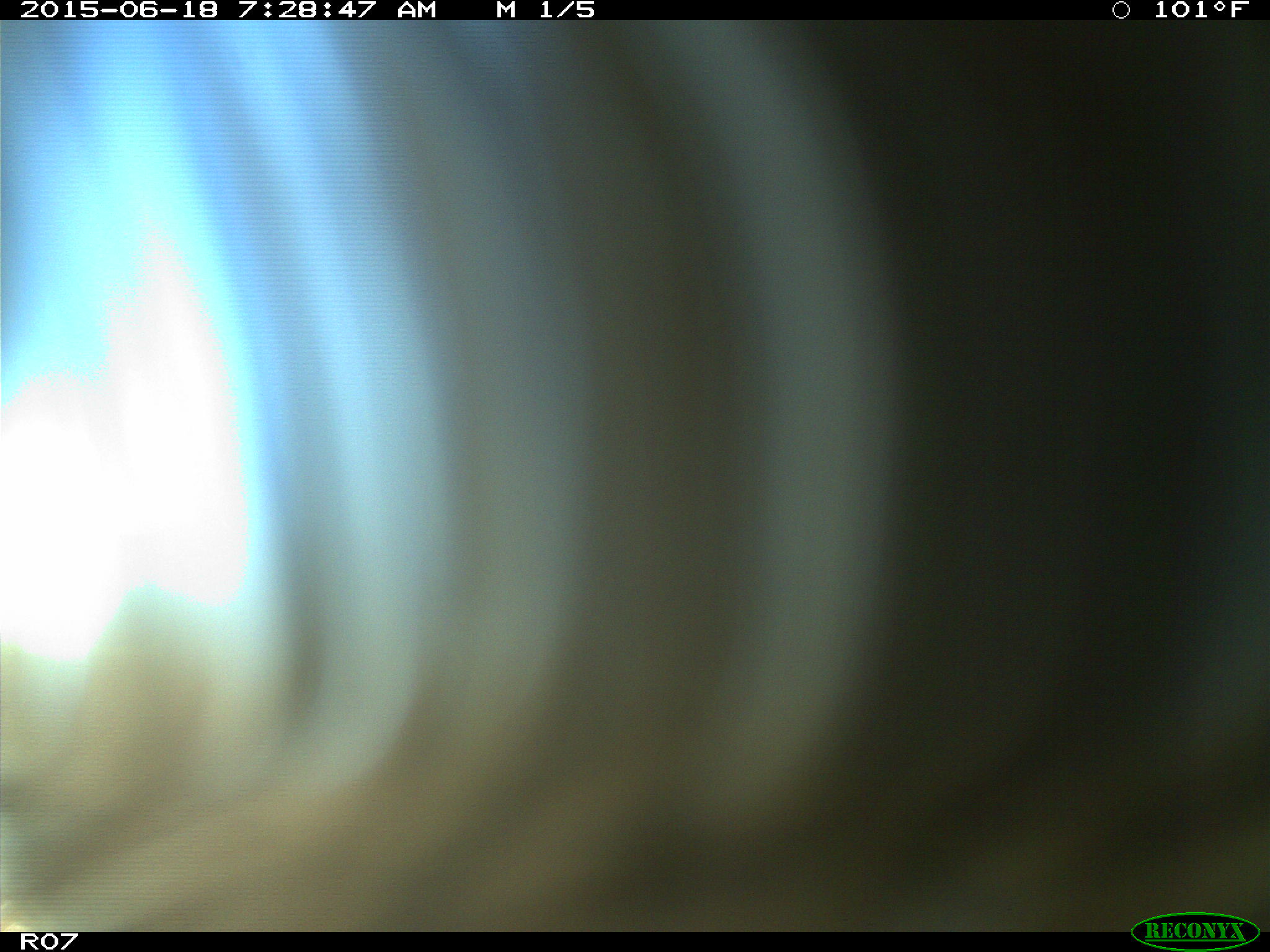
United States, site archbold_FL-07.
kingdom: Animalia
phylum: Chordata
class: Mammalia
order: Artiodactyla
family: Bovidae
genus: Bos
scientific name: Bos taurus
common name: domestic cow